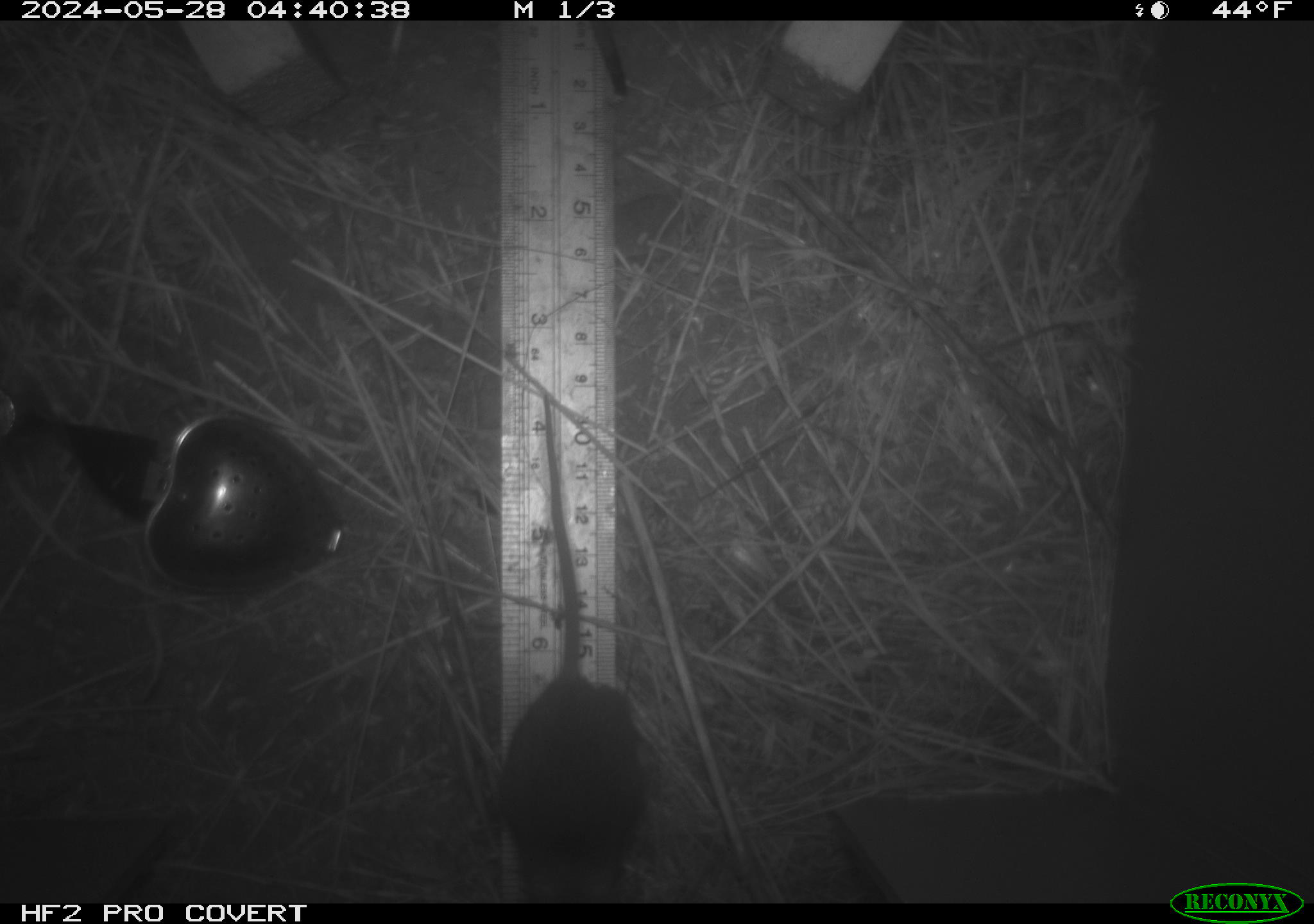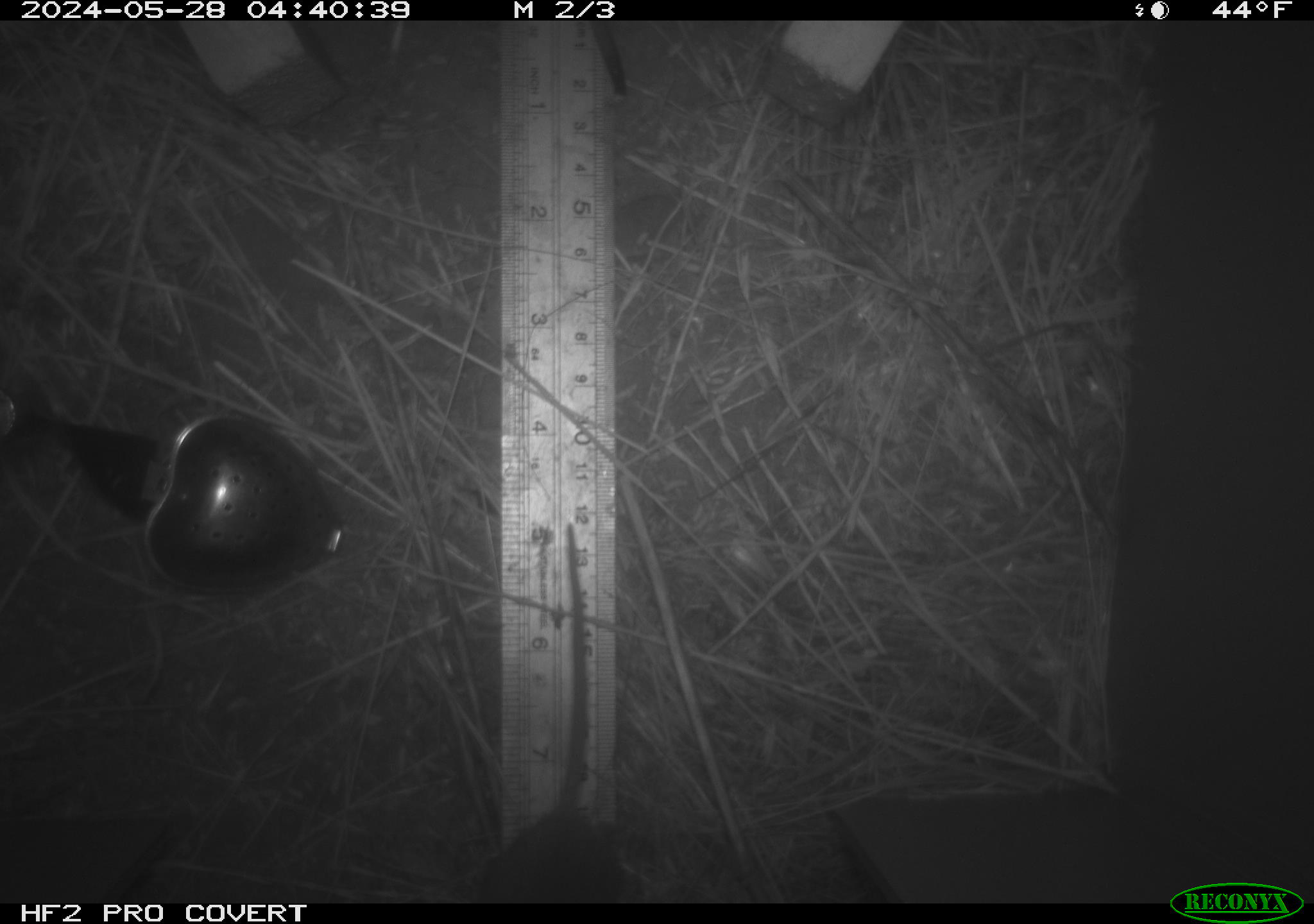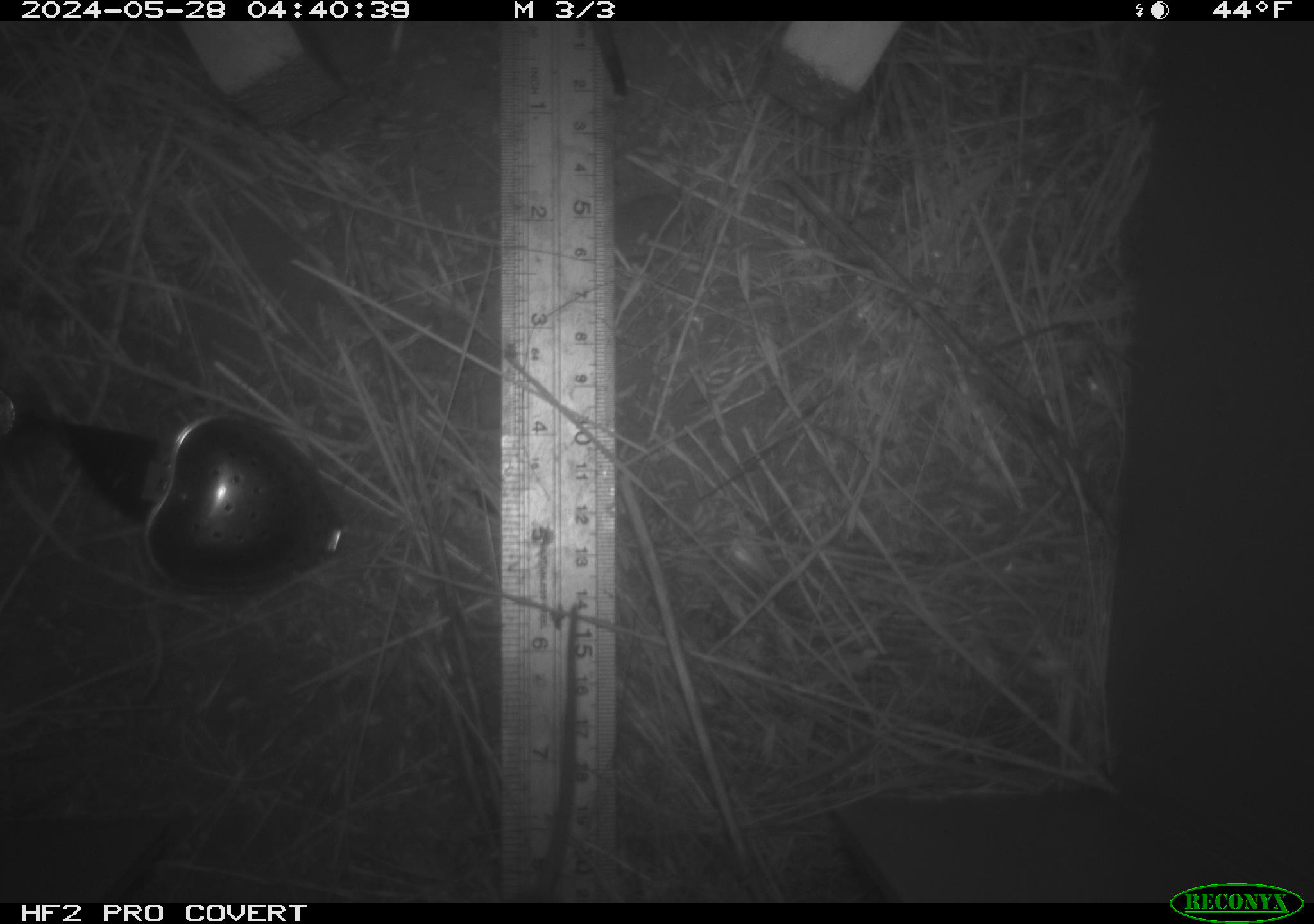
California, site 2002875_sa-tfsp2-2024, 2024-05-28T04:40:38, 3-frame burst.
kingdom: Animalia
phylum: Chordata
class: Mammalia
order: Rodentia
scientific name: Rodentia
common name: mouse species